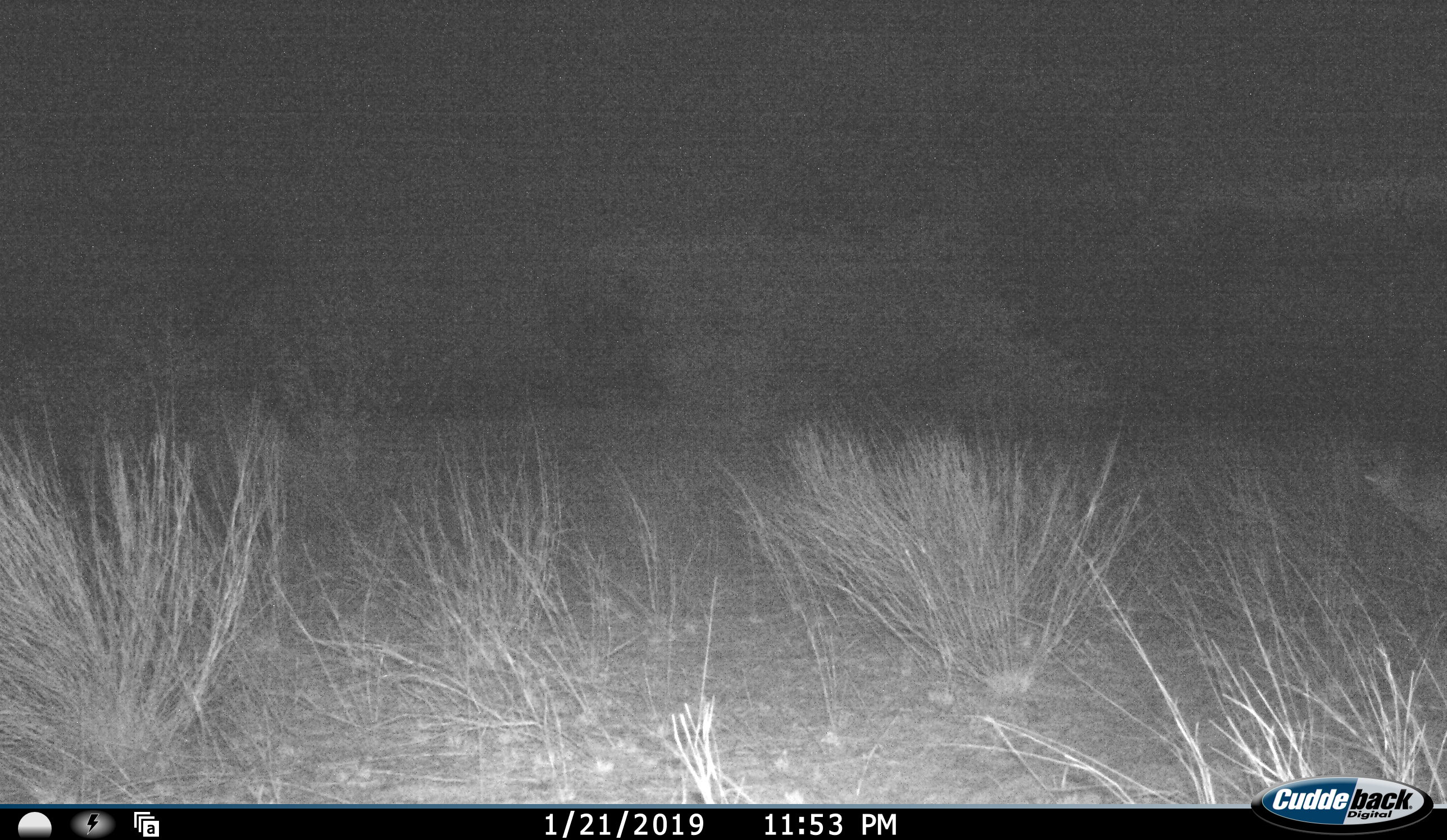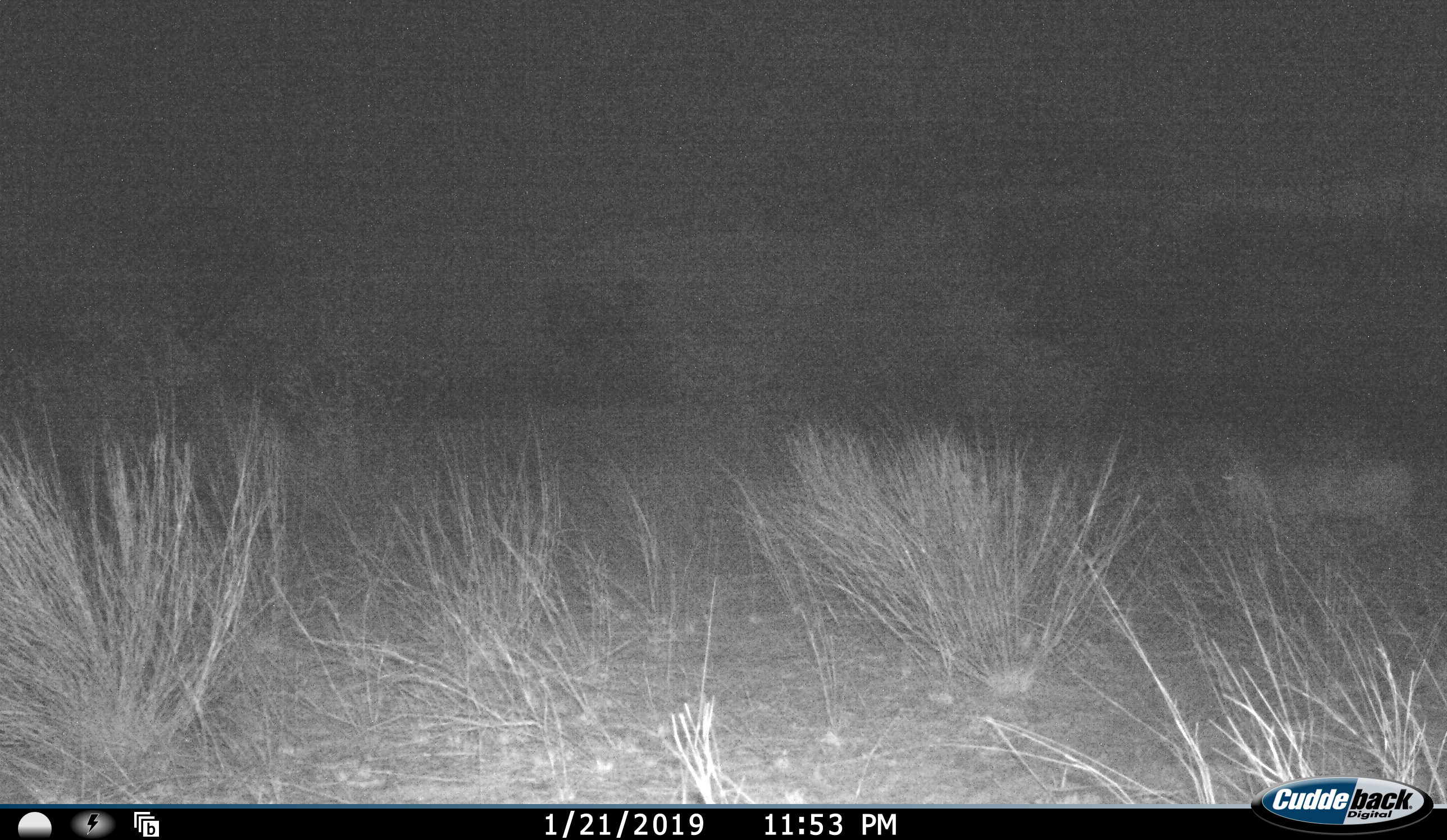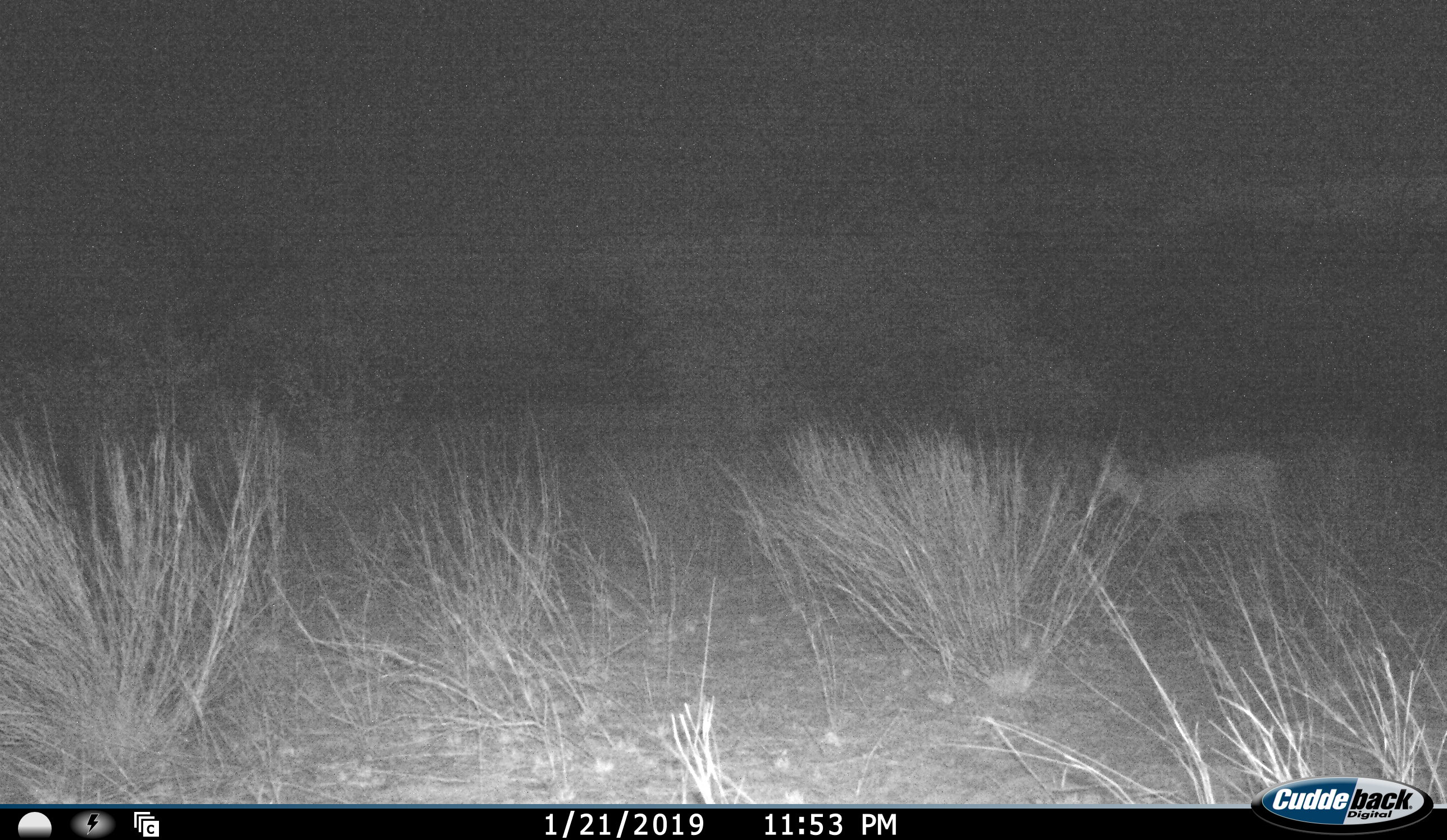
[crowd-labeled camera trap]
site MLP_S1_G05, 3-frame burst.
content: unidentified animal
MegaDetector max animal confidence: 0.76